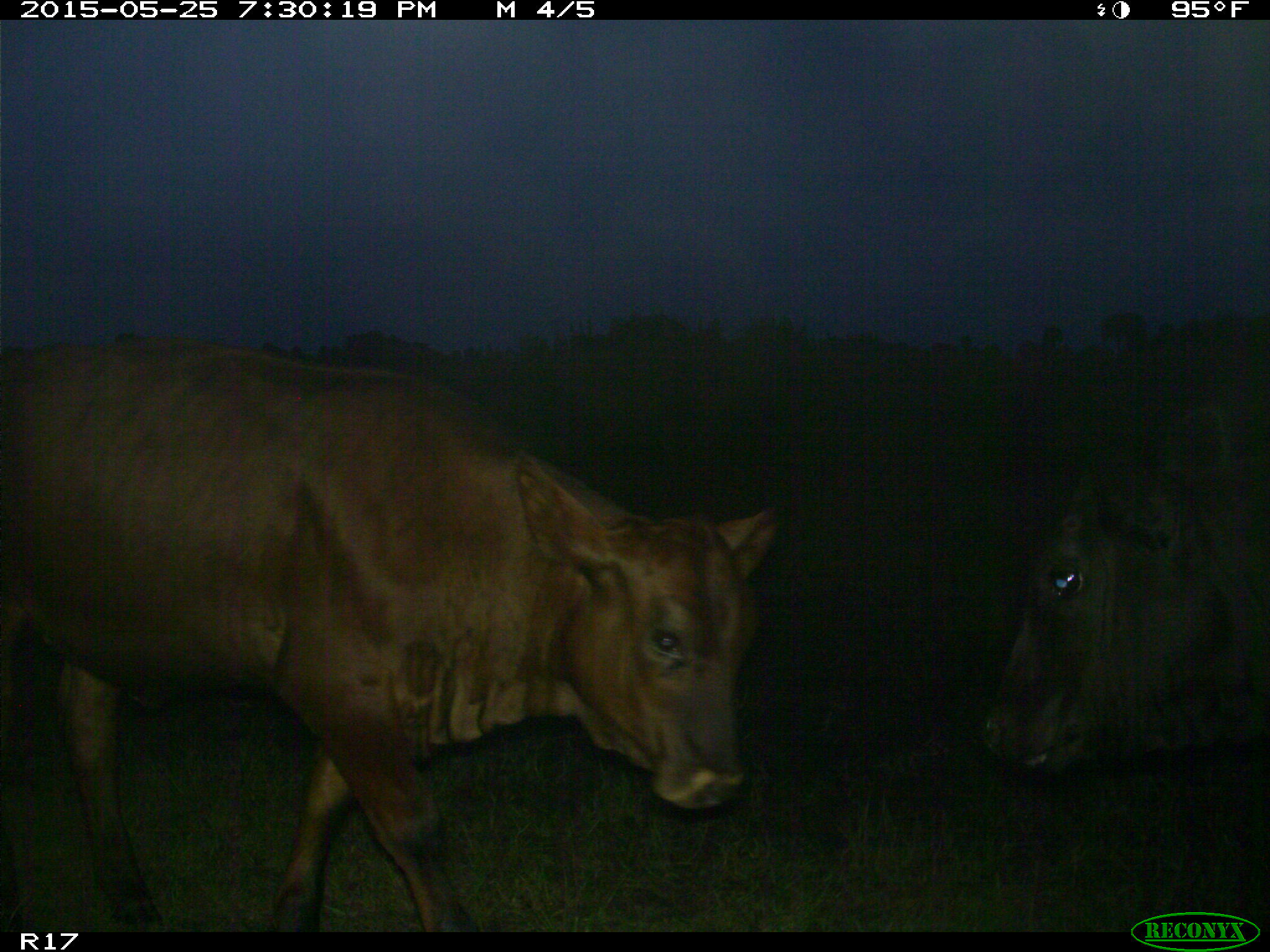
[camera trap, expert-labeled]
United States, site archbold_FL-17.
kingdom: Animalia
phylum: Chordata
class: Mammalia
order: Artiodactyla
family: Bovidae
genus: Bos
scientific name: Bos taurus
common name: domestic cow